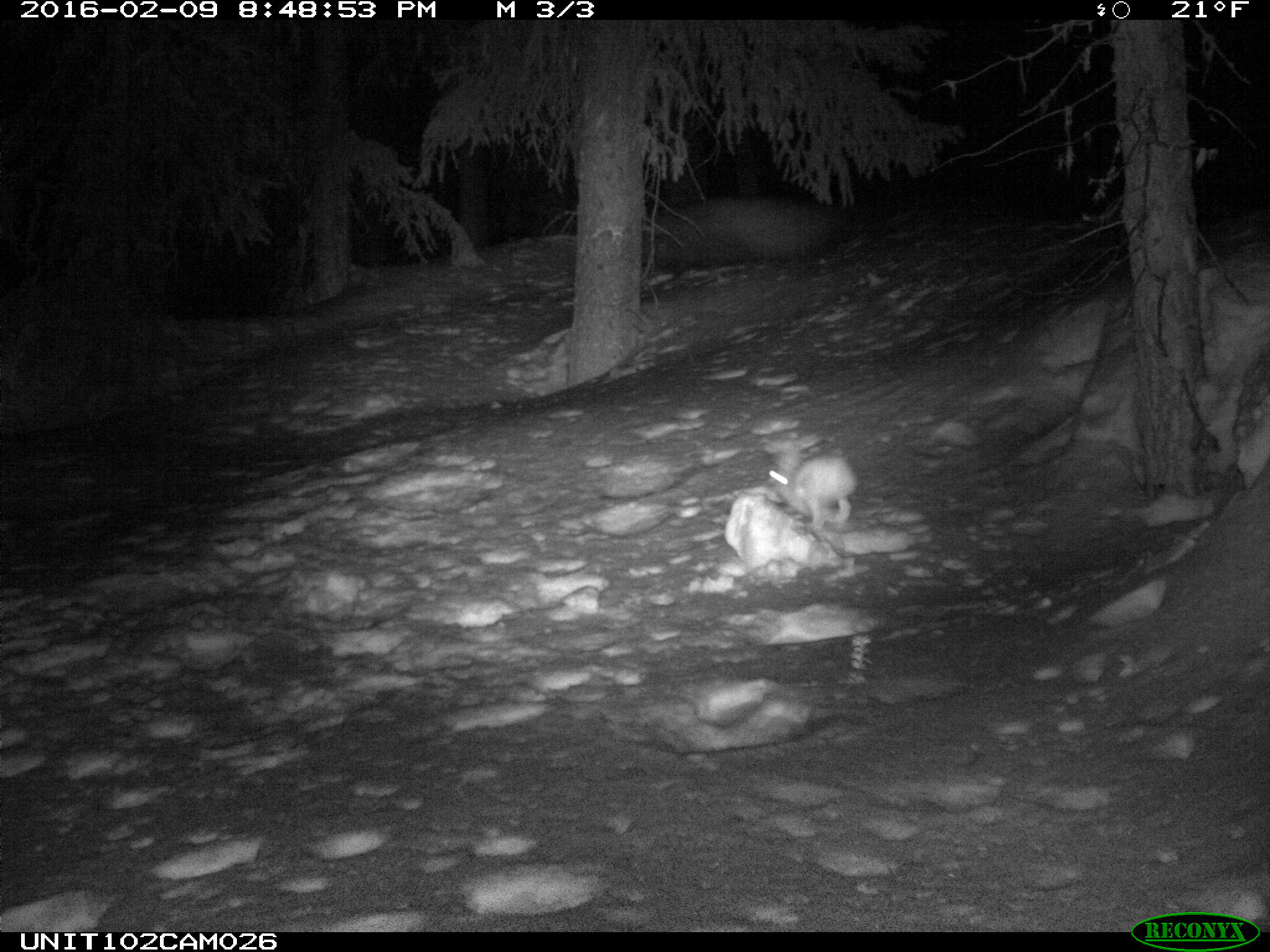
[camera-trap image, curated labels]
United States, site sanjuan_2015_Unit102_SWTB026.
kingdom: Animalia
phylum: Chordata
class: Mammalia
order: Lagomorpha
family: Leporidae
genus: Lepus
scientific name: Lepus americanus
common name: snowshoe hare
Lepus americanus (snowshoe hare).